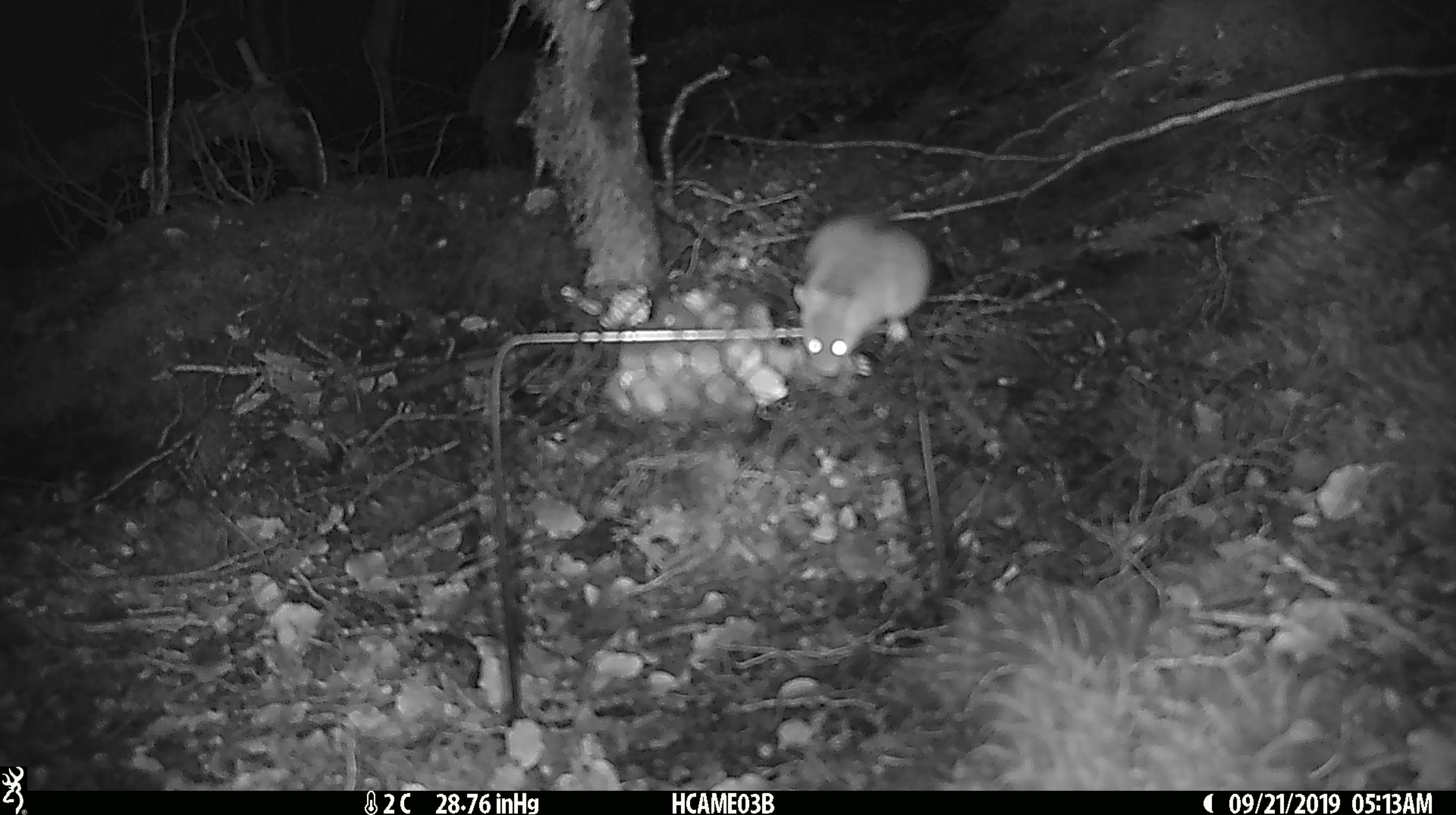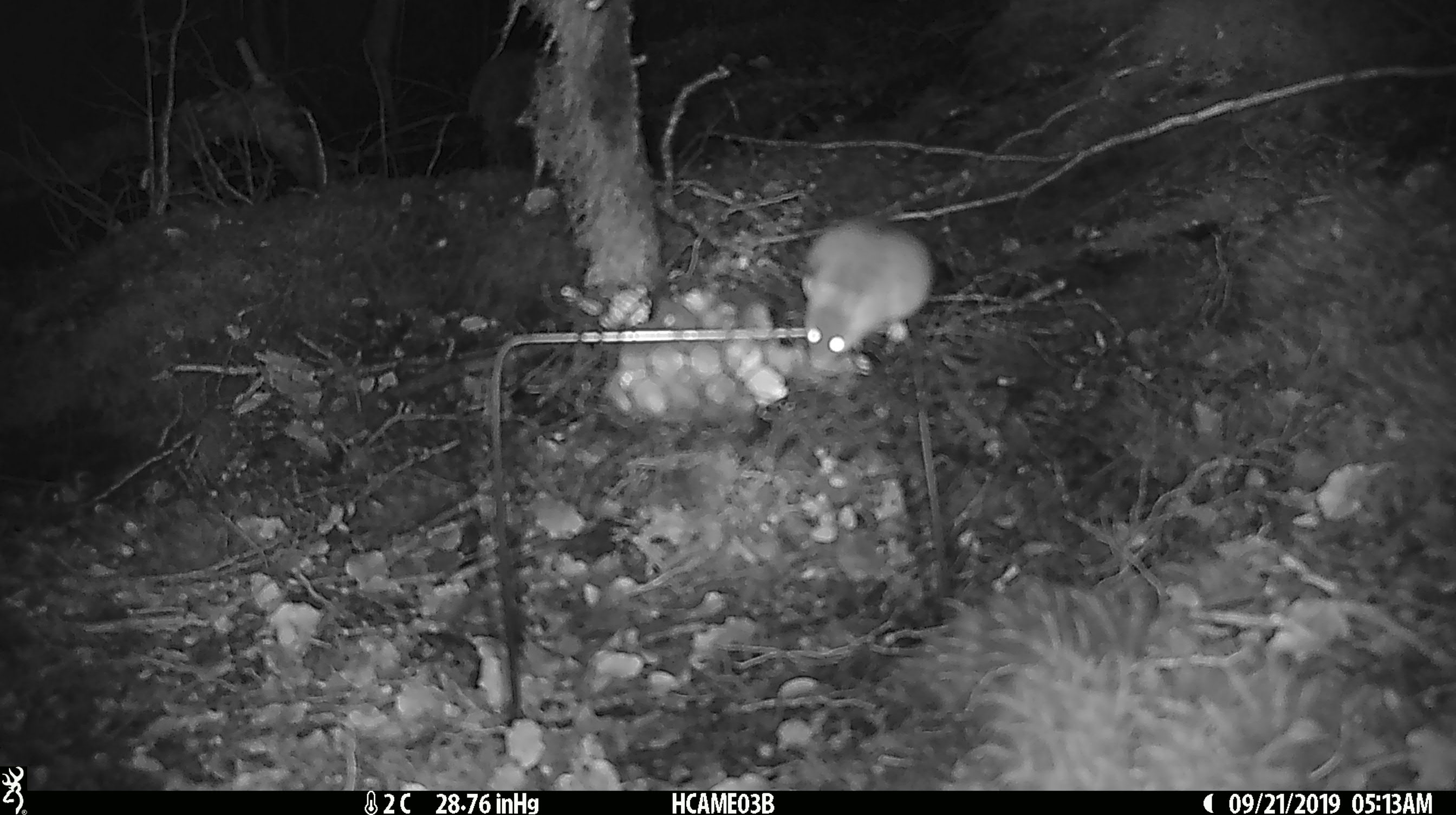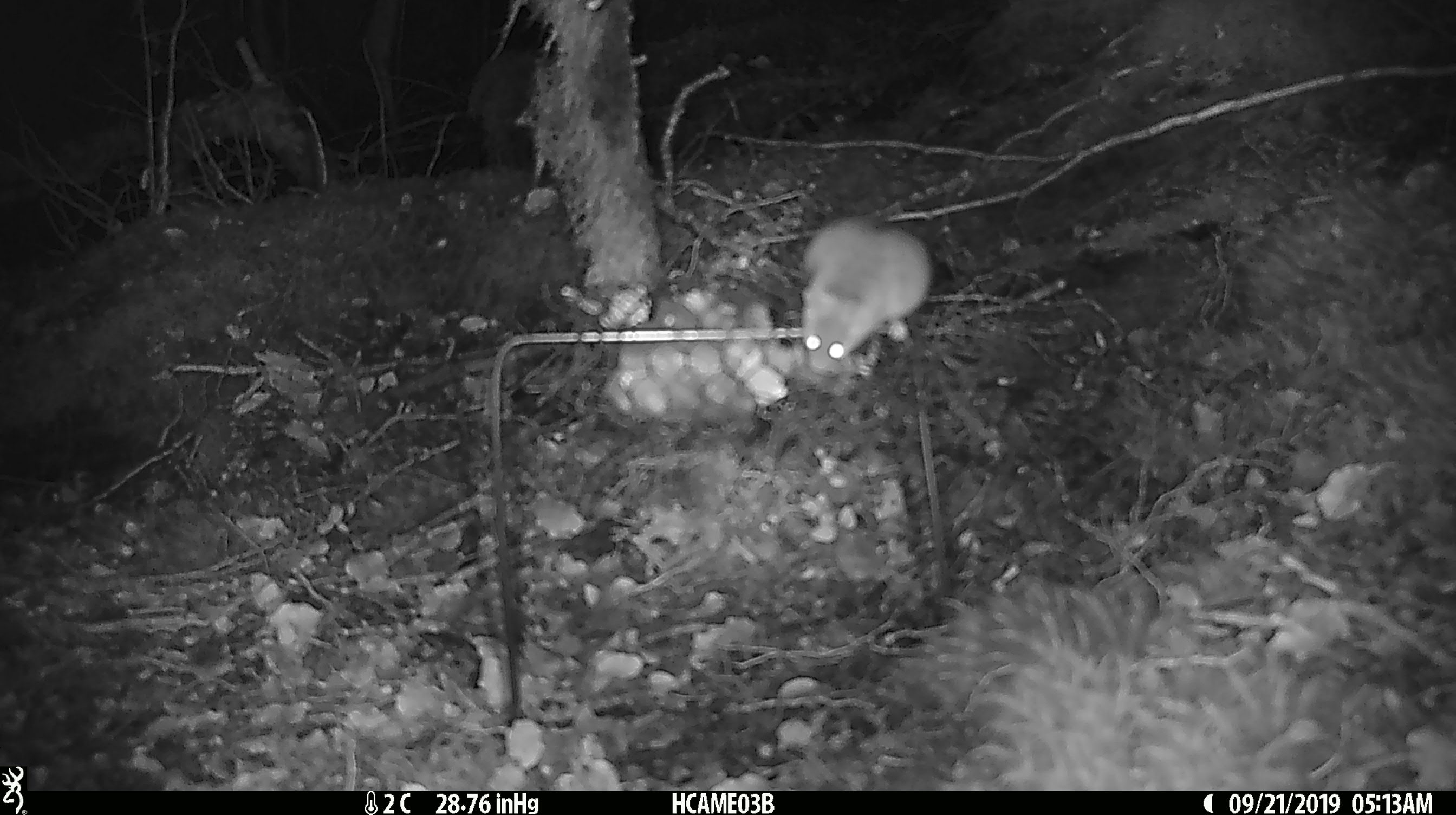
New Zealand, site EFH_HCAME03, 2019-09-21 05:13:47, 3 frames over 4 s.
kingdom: Animalia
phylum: Chordata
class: Mammalia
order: Rodentia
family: Muridae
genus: Mus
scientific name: Mus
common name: mouse